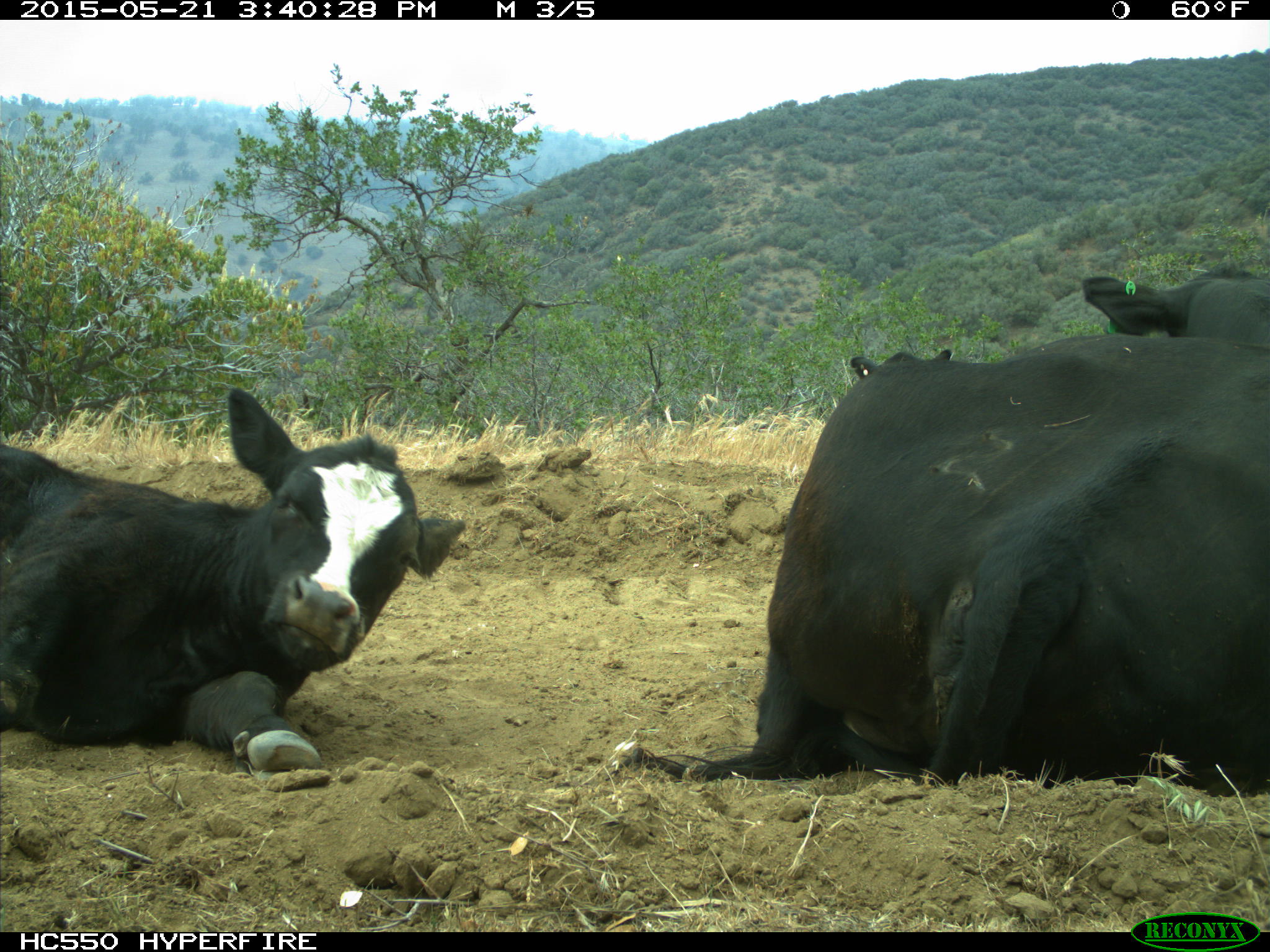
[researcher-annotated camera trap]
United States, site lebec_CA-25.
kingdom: Animalia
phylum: Chordata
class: Mammalia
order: Artiodactyla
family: Bovidae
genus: Bos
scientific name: Bos taurus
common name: domestic cow